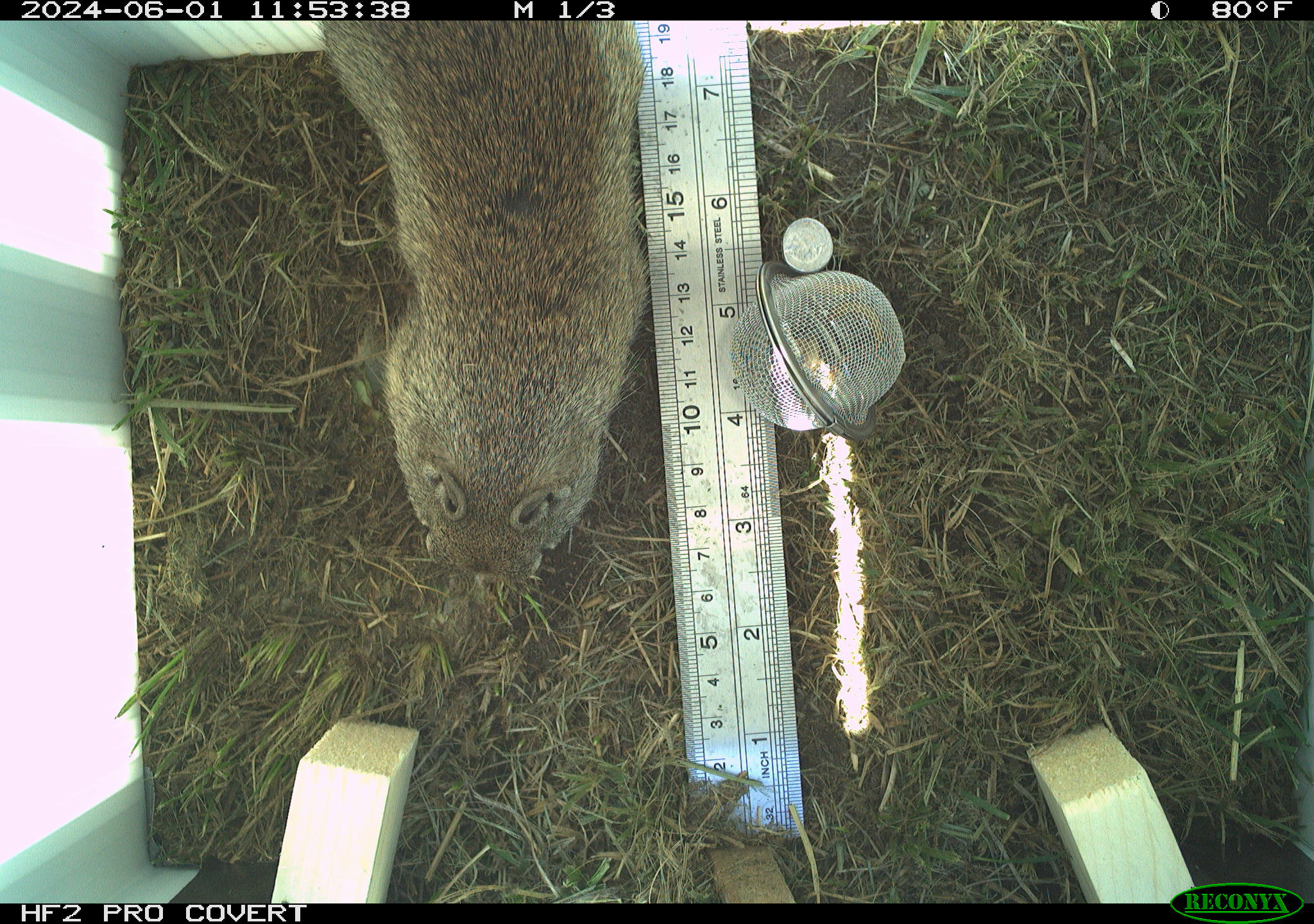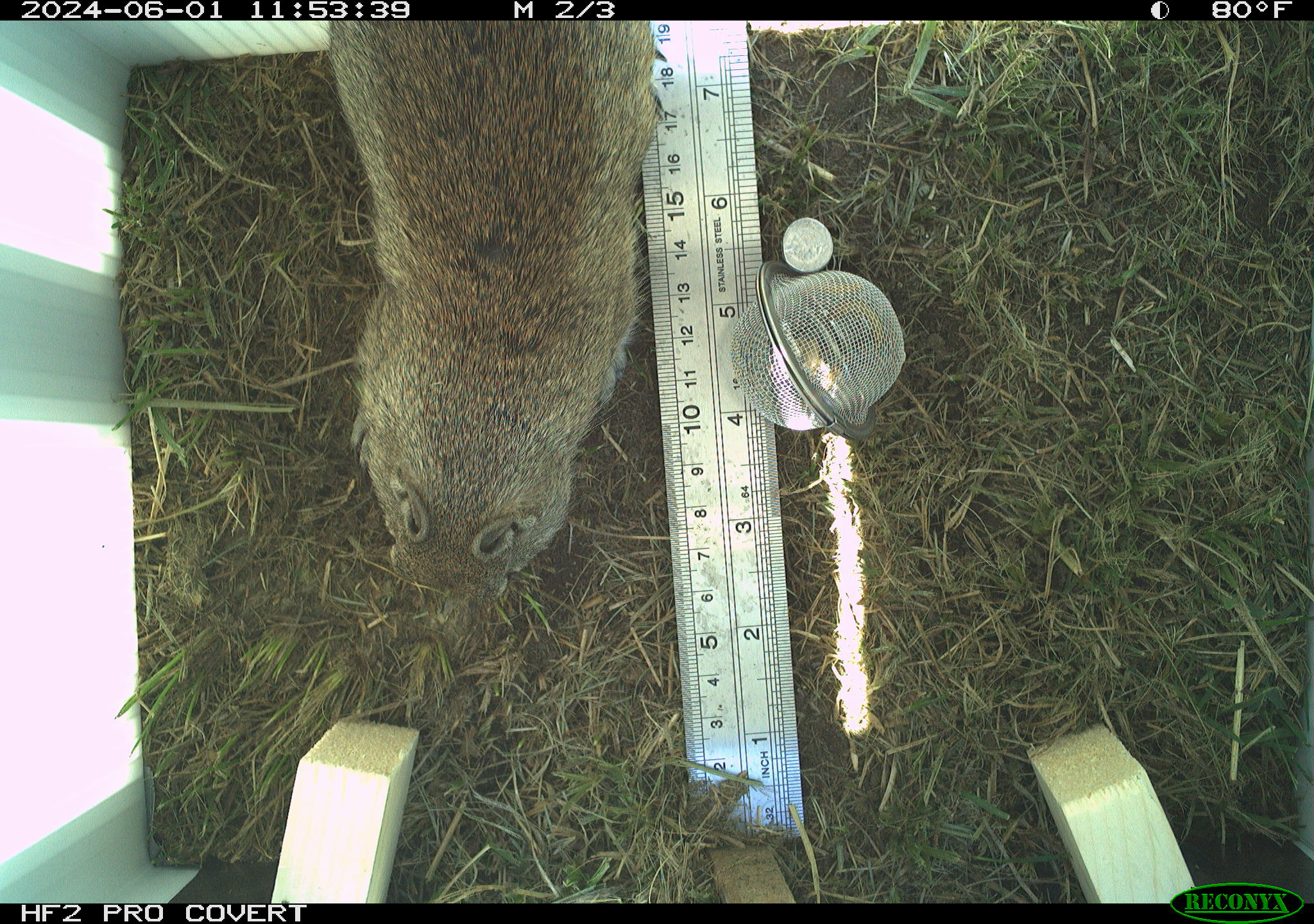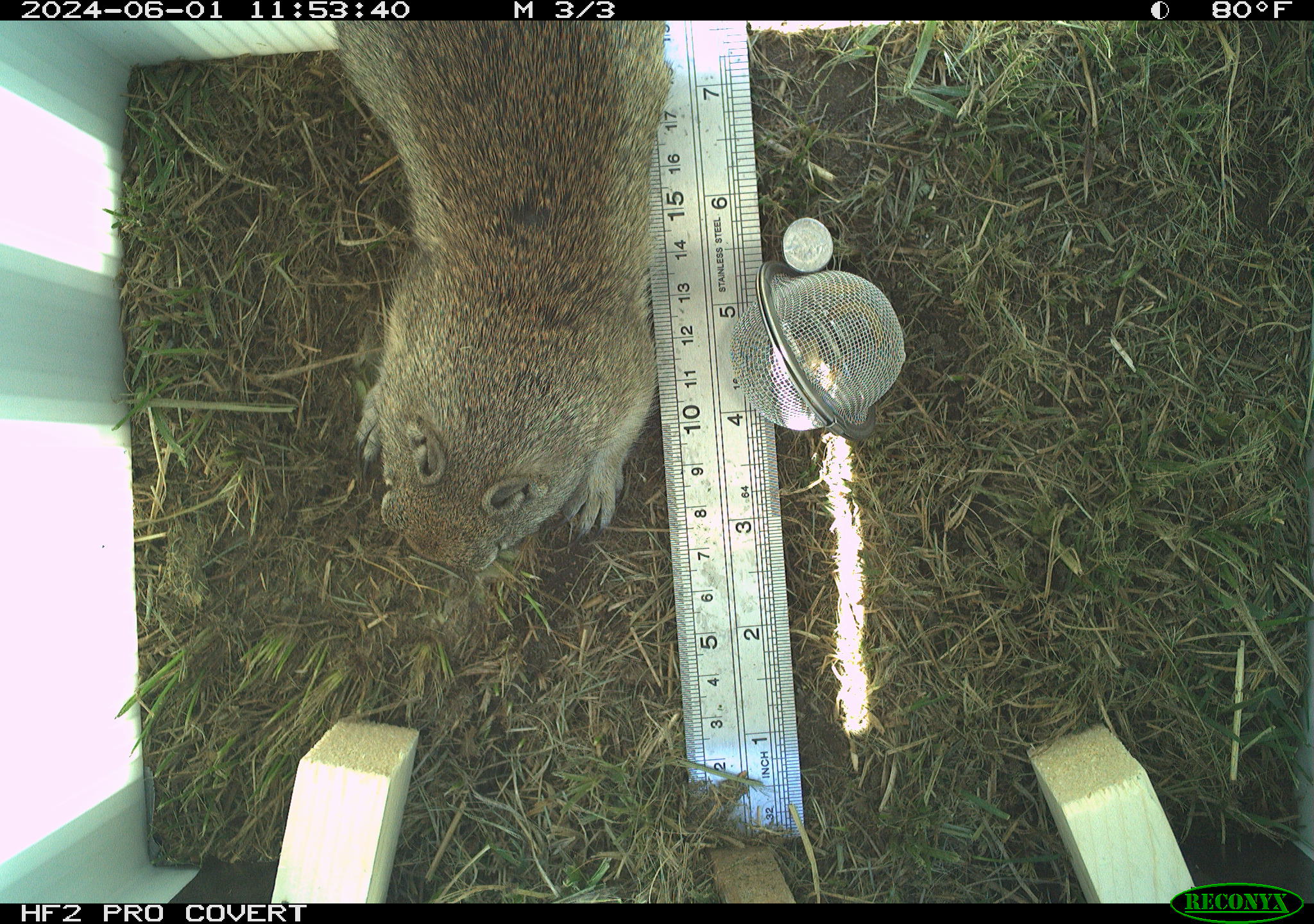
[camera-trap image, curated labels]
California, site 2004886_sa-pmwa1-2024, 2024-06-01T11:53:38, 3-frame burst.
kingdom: Animalia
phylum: Chordata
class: Mammalia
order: Rodentia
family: Sciuridae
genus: Urocitellus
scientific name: Urocitellus beldingi beldingi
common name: belding's ground squirrel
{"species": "belding's ground squirrel (Urocitellus beldingi beldingi)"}